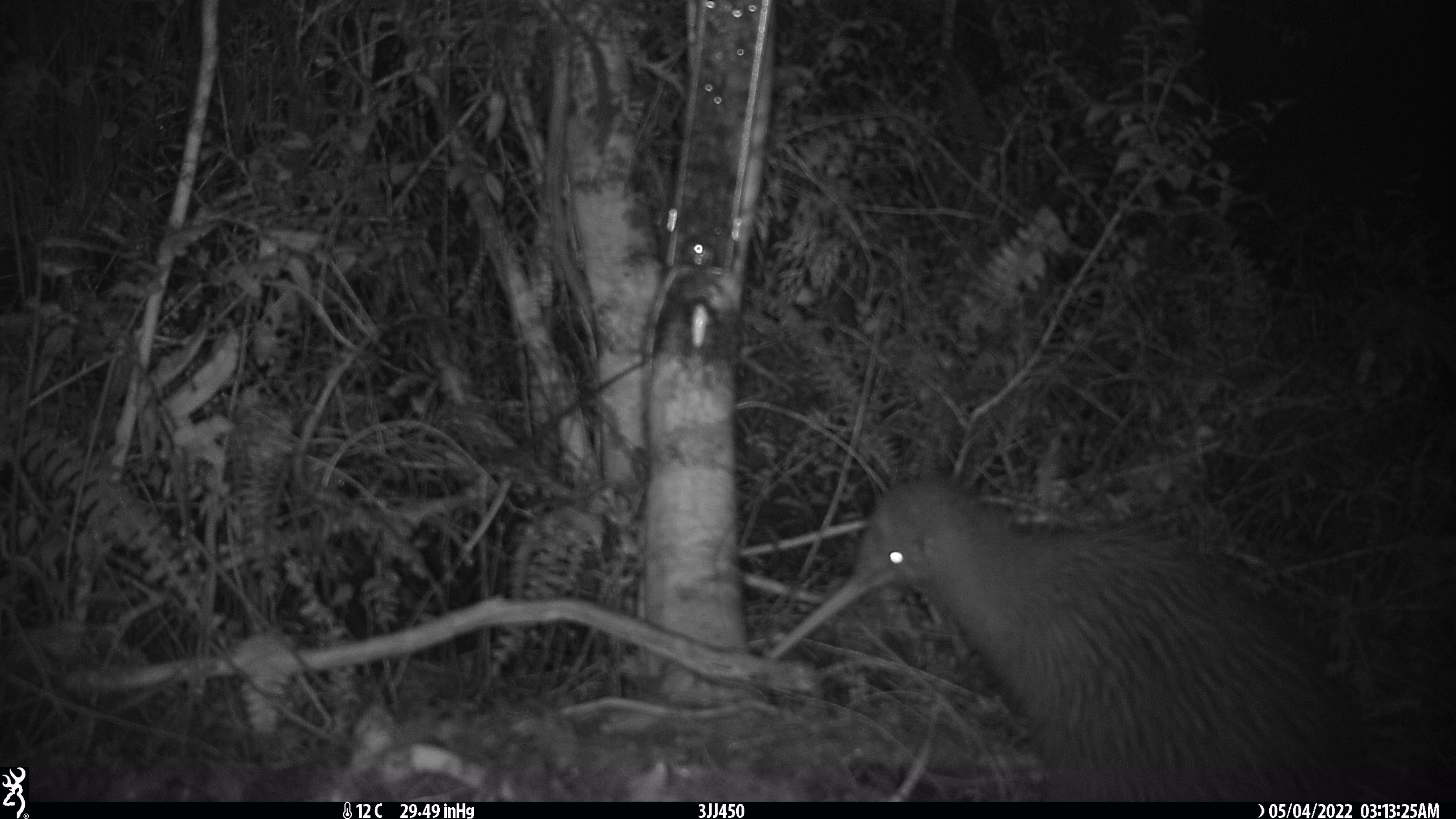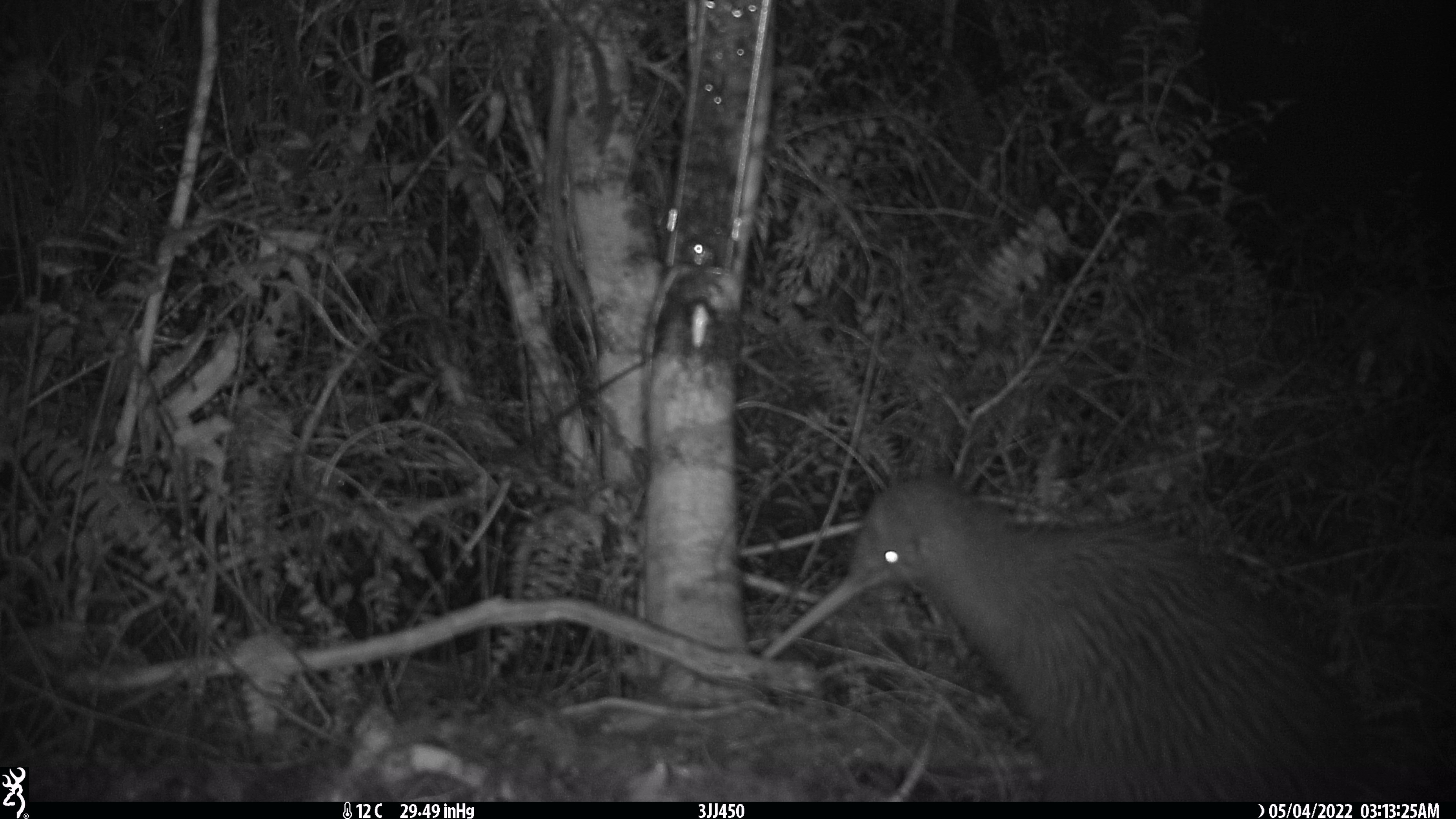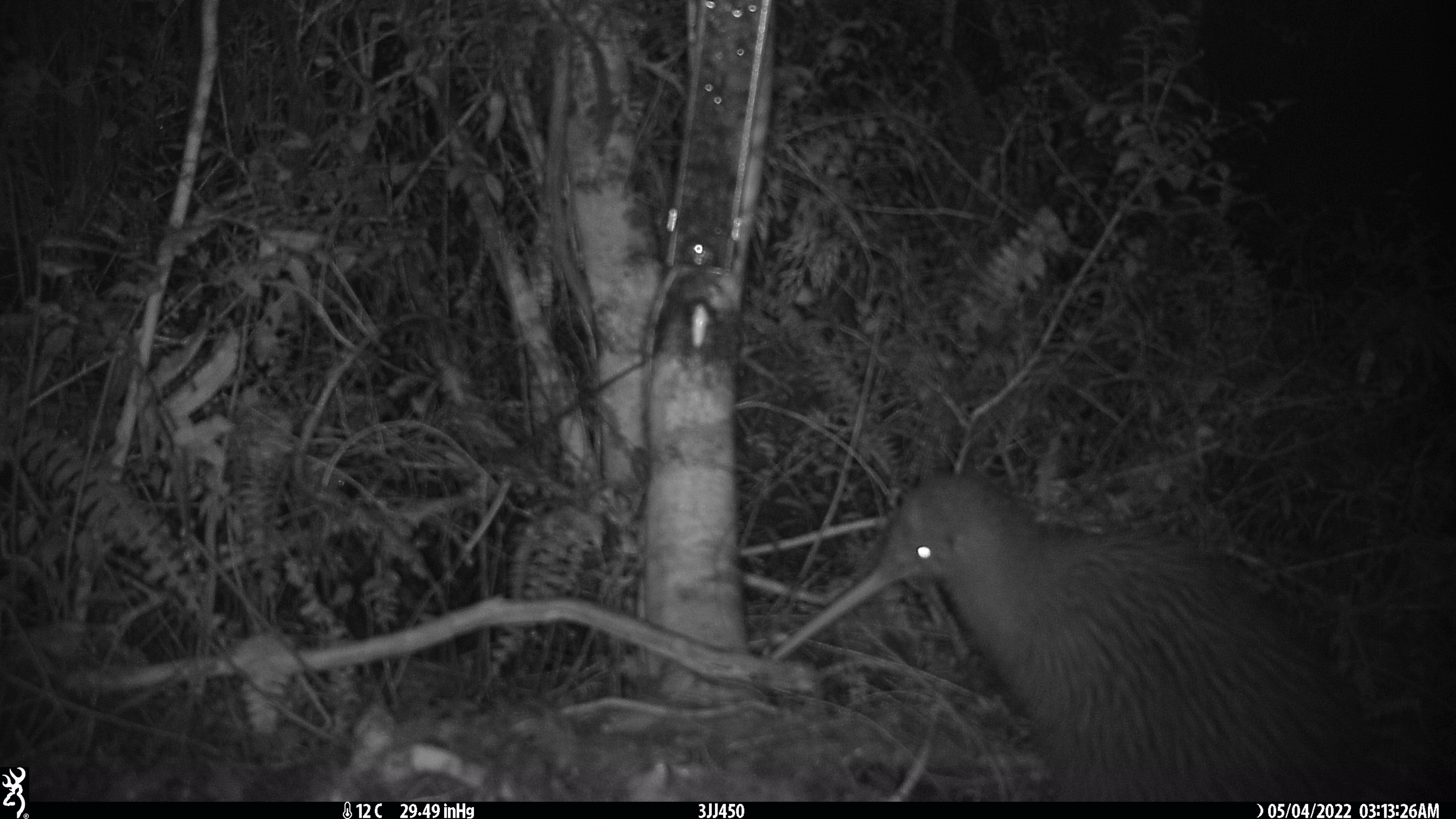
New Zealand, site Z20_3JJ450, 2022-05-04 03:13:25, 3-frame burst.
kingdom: Animalia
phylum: Chordata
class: Aves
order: Apterygiformes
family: Apterygidae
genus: Apteryx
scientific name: Apteryx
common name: kiwi